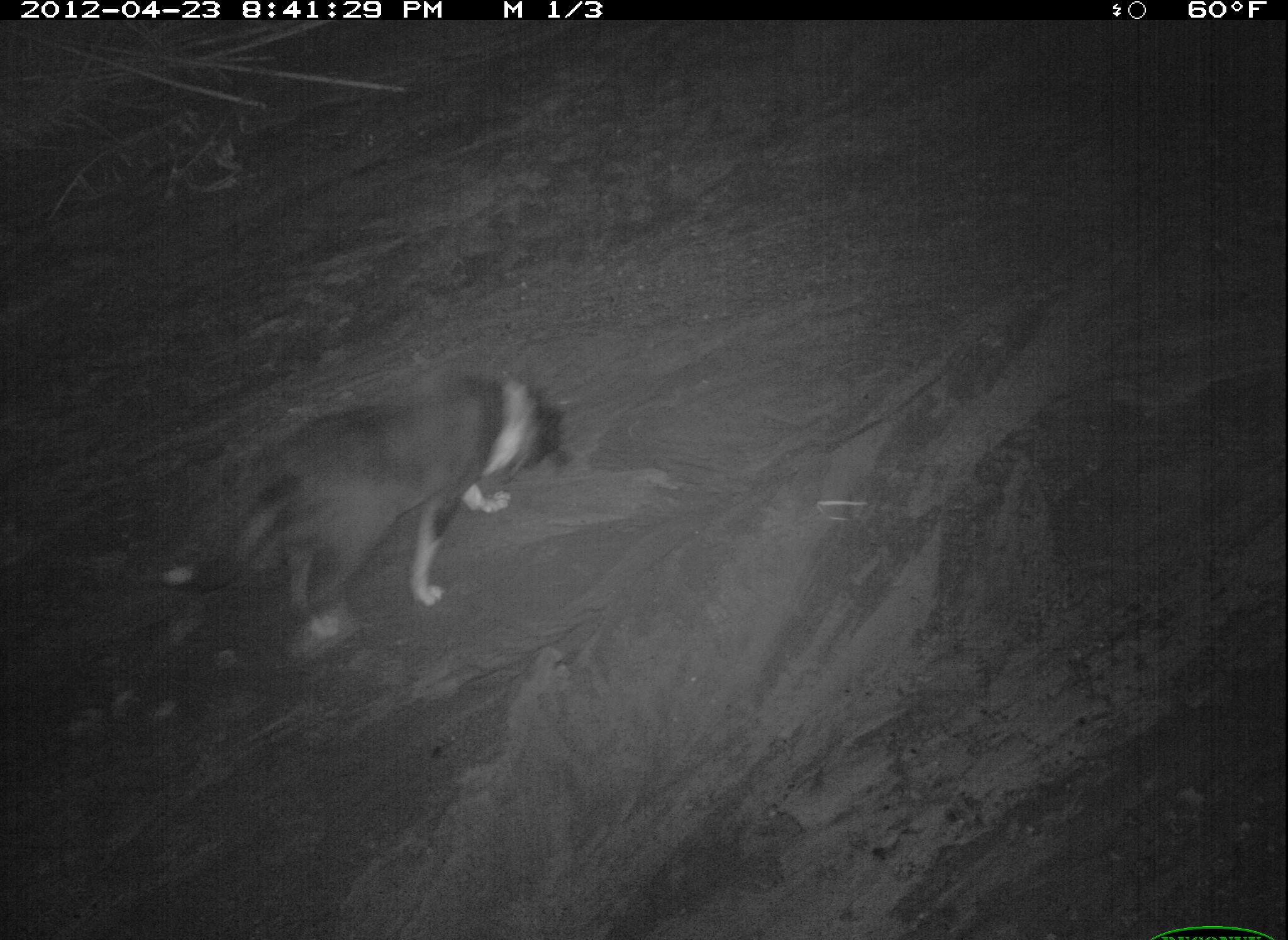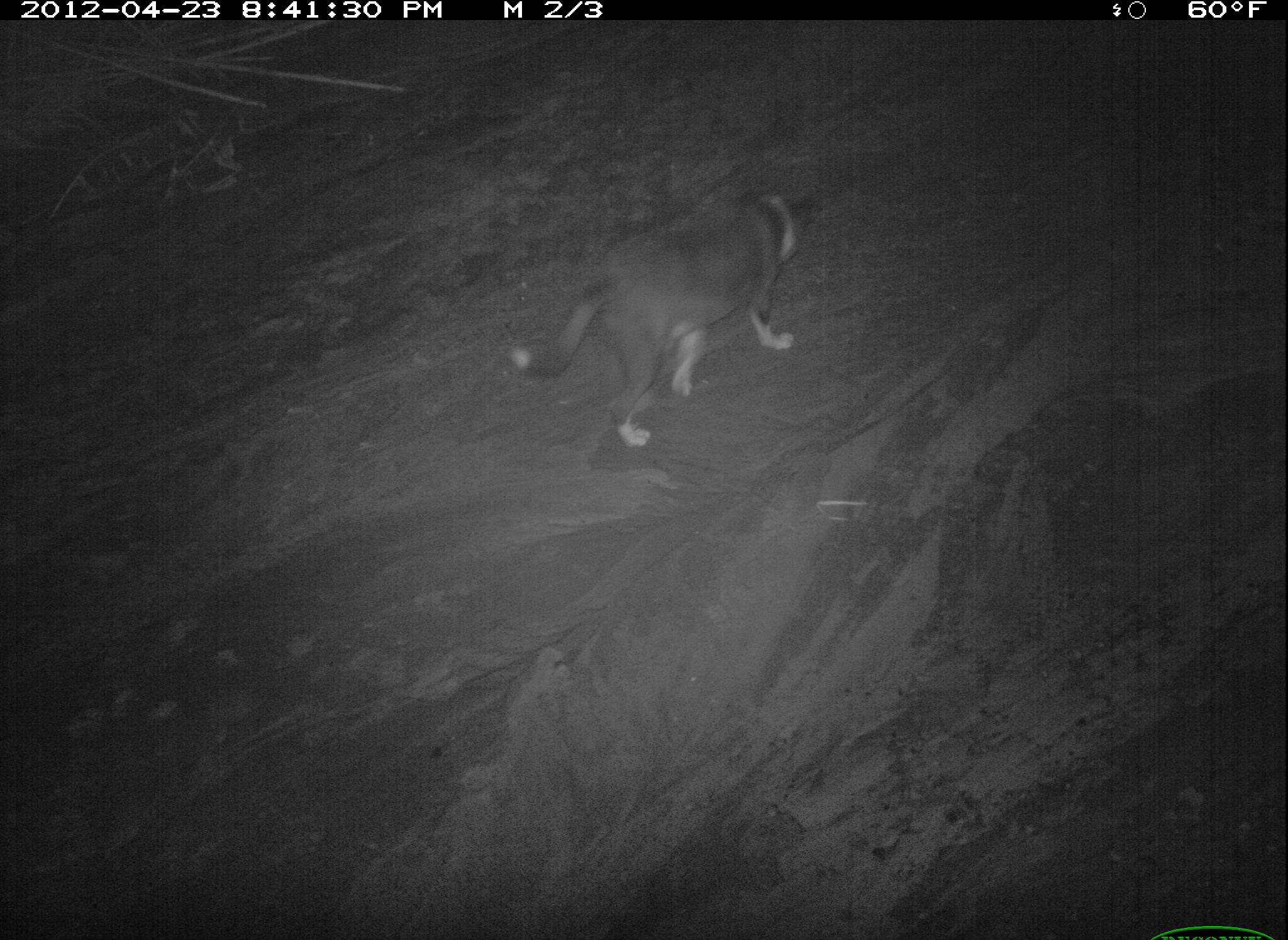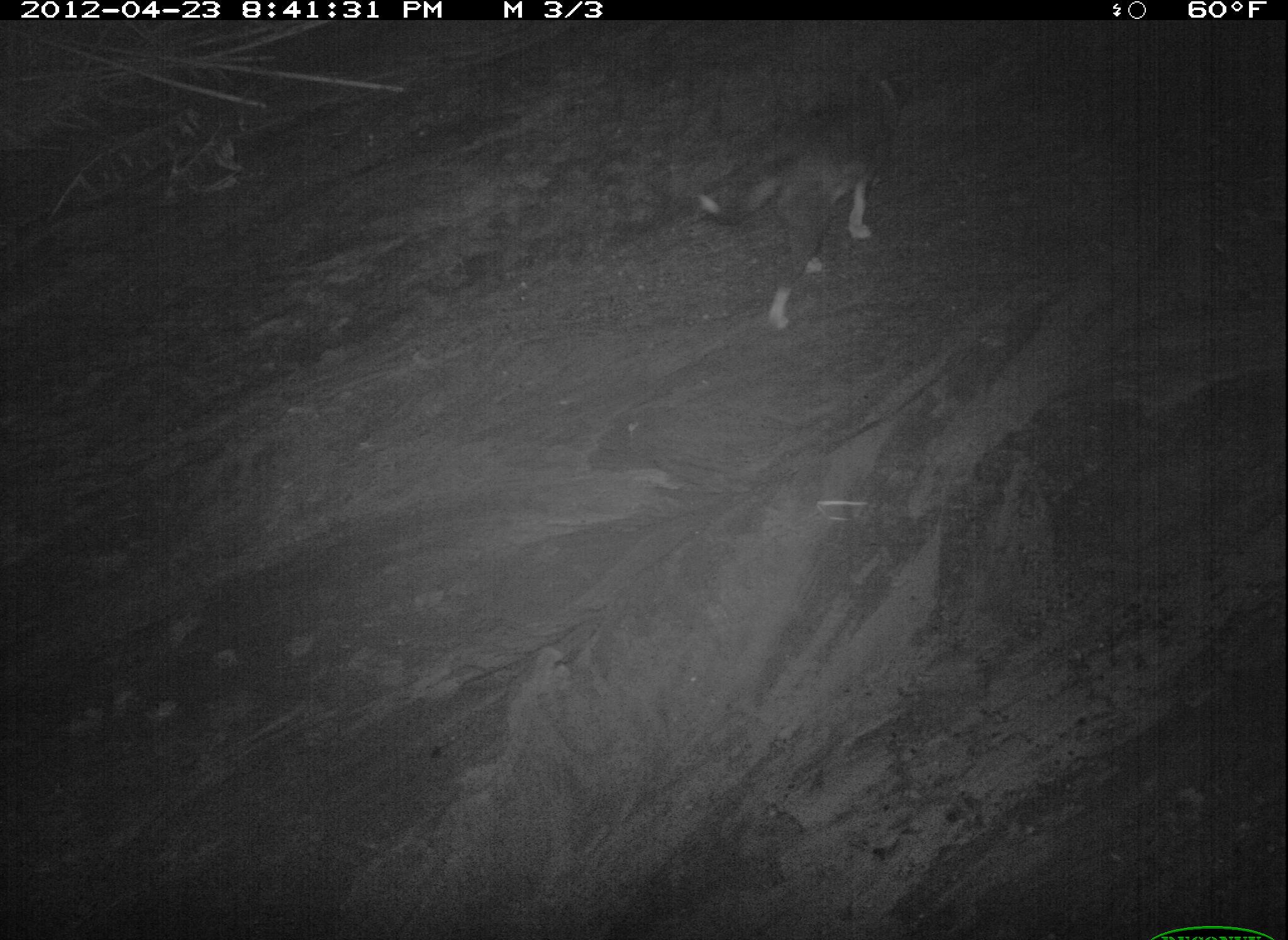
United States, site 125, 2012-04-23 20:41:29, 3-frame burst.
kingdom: Animalia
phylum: Chordata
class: Mammalia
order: Carnivora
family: Canidae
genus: Canis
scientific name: Canis familiaris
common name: domestic dog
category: dog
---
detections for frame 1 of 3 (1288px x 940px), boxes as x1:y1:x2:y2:
dog: 155:369:574:648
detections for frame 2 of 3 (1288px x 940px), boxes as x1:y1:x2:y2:
dog: 501:179:820:452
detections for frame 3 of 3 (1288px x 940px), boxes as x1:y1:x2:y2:
dog: 686:63:930:334